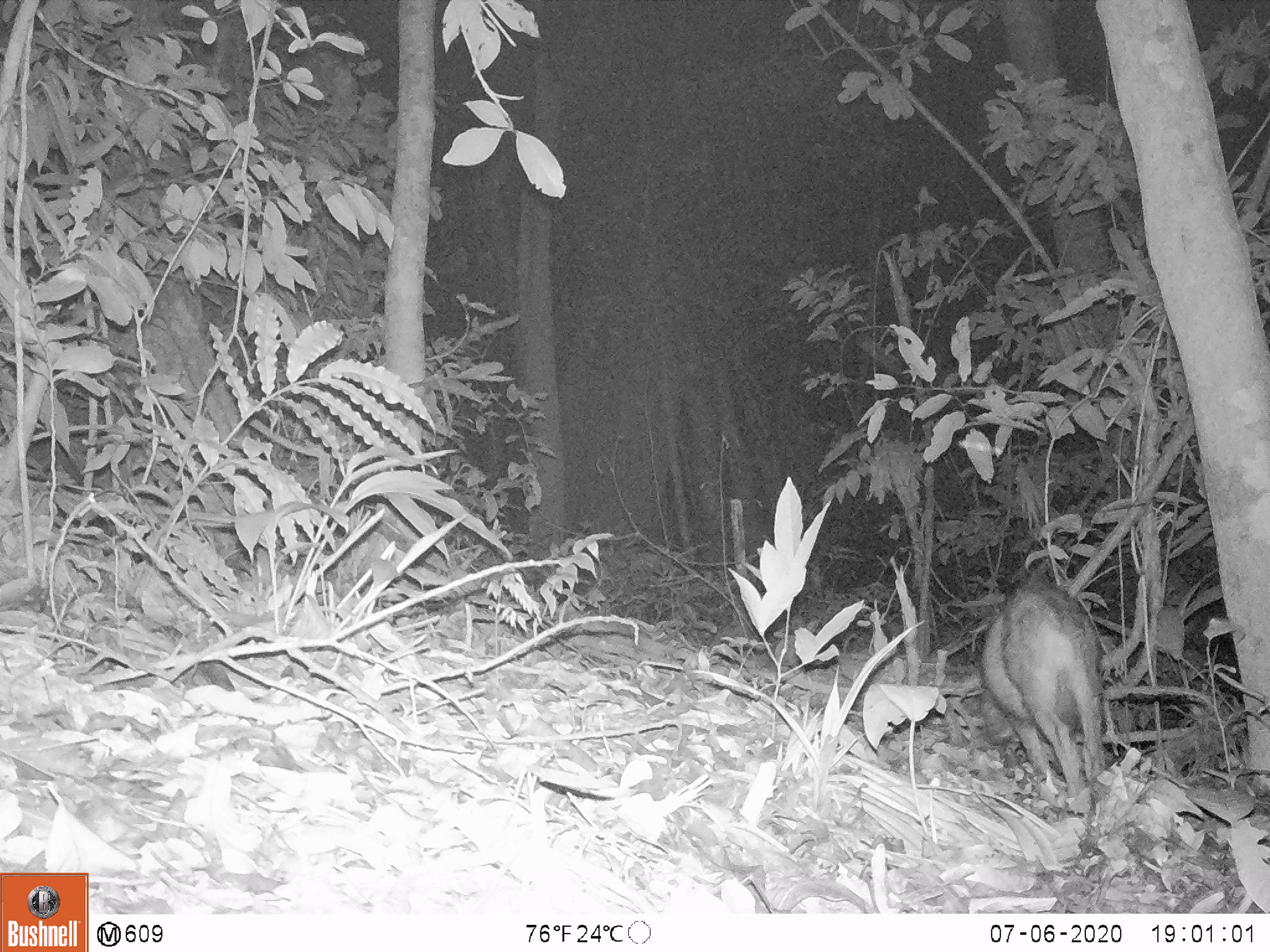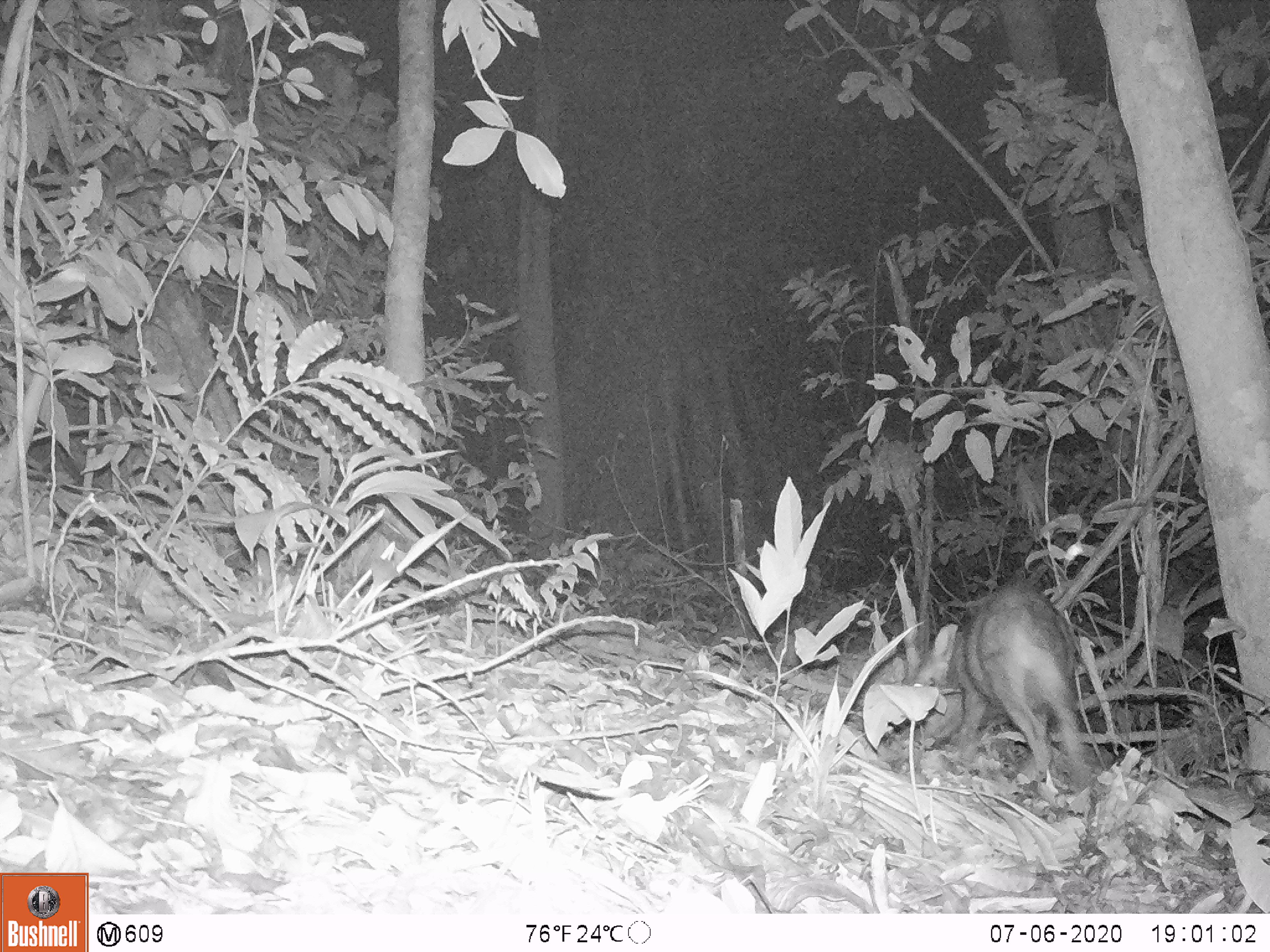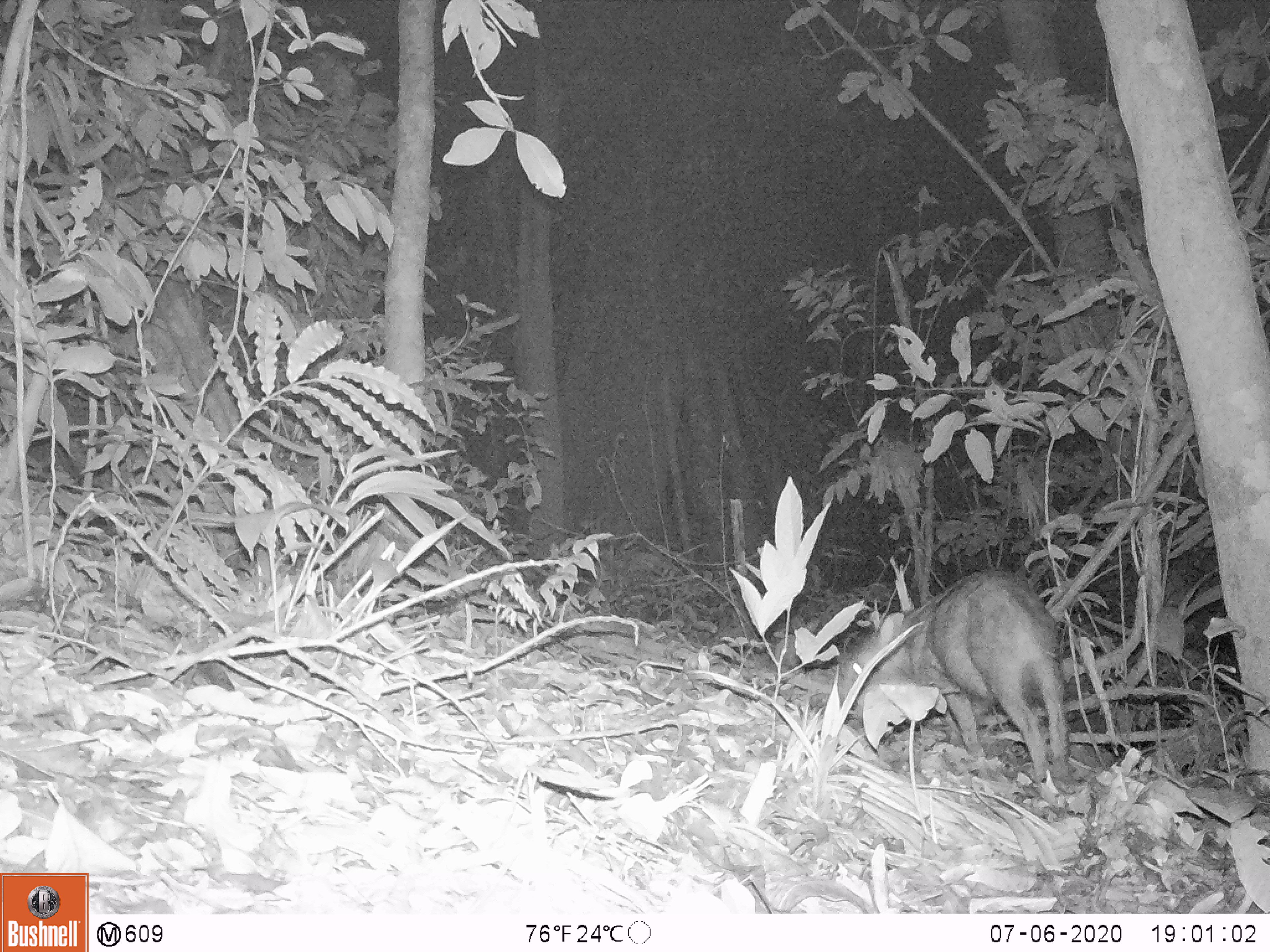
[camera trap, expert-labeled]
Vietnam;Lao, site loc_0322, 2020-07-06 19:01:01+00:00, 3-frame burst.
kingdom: Animalia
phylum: Chordata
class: Mammalia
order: Artiodactyla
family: Suidae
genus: Sus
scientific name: Sus scrofa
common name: eurasian wild pig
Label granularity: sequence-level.